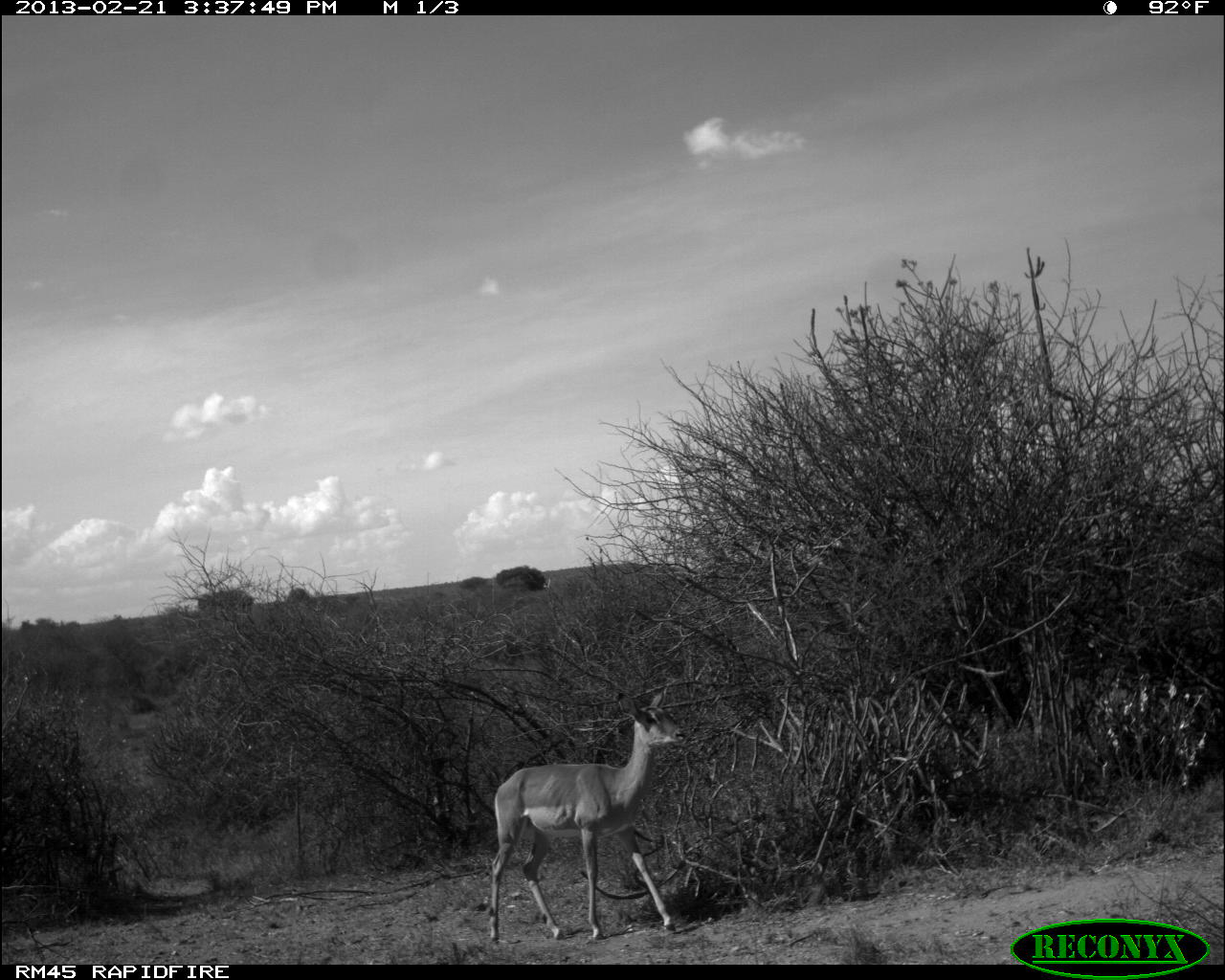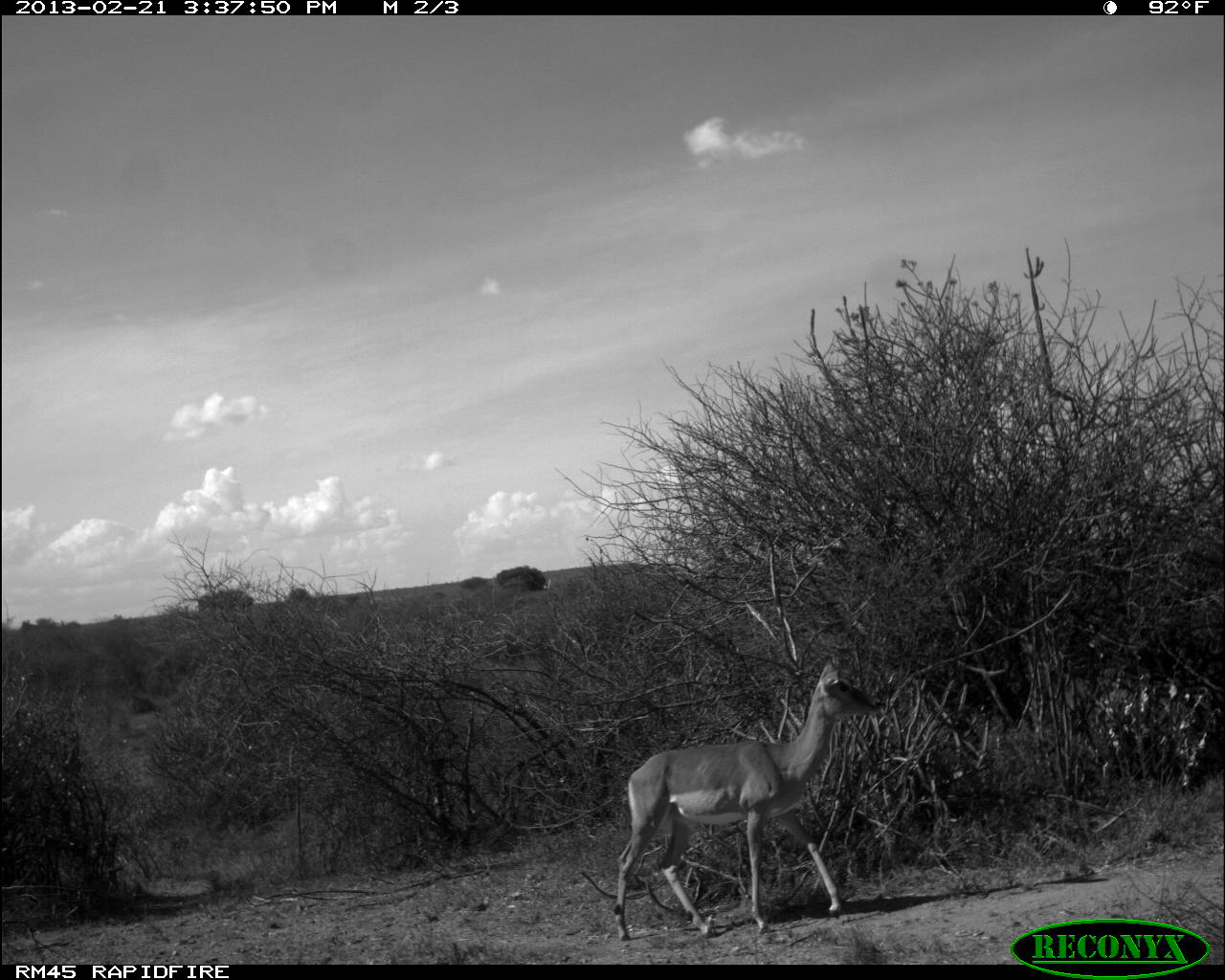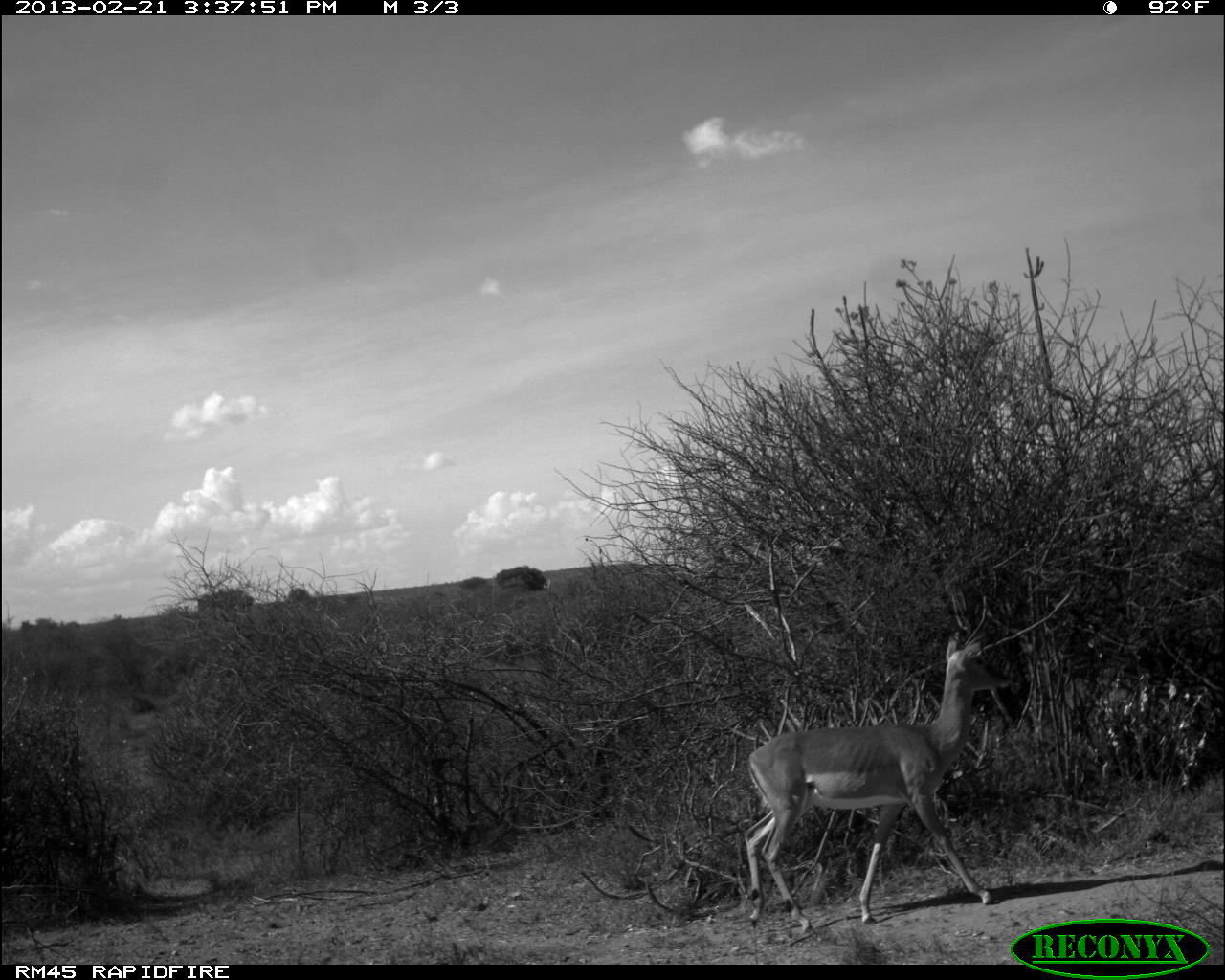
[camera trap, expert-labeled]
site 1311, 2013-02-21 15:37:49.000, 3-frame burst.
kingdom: Animalia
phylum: Chordata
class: Mammalia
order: Artiodactyla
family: Bovidae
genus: Aepyceros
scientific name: Aepyceros melampus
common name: impala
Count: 1.